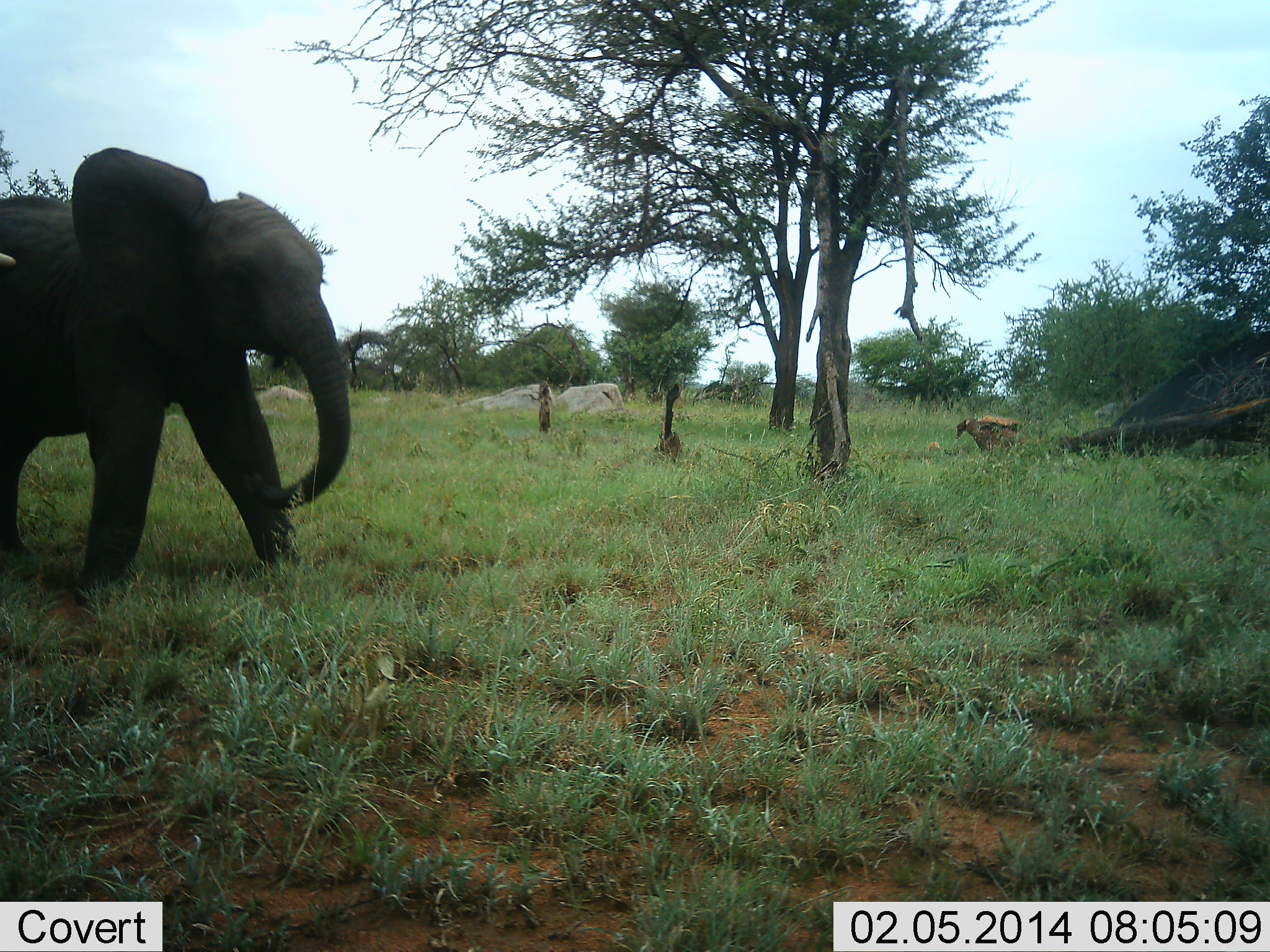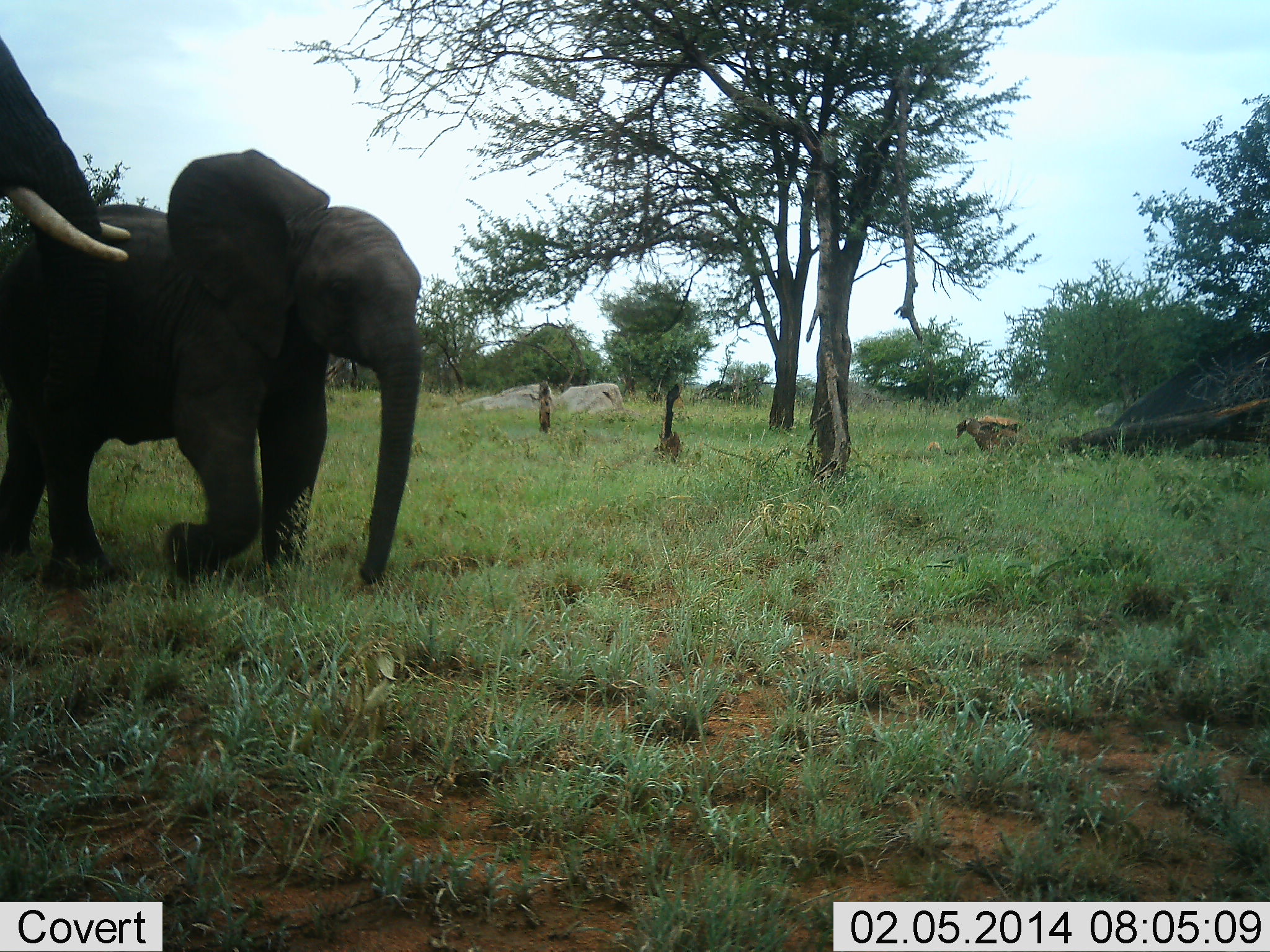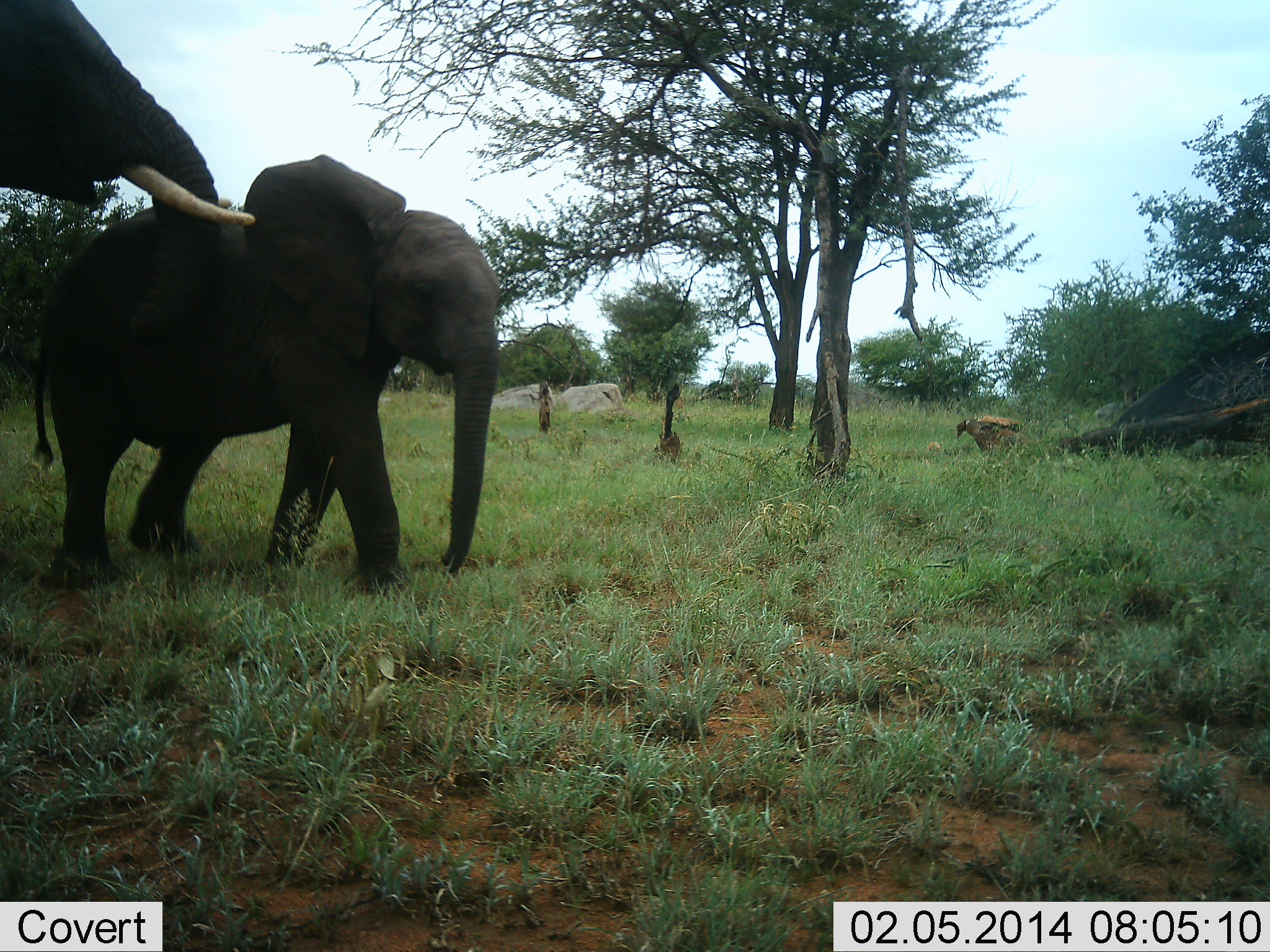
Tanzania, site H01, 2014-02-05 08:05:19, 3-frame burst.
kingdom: Animalia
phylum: Chordata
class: Mammalia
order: Proboscidea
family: Elephantidae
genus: Loxodonta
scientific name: Loxodonta africana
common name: african bush elephant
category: elephant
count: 2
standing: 20%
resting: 0%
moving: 90%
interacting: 10%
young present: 80%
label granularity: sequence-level